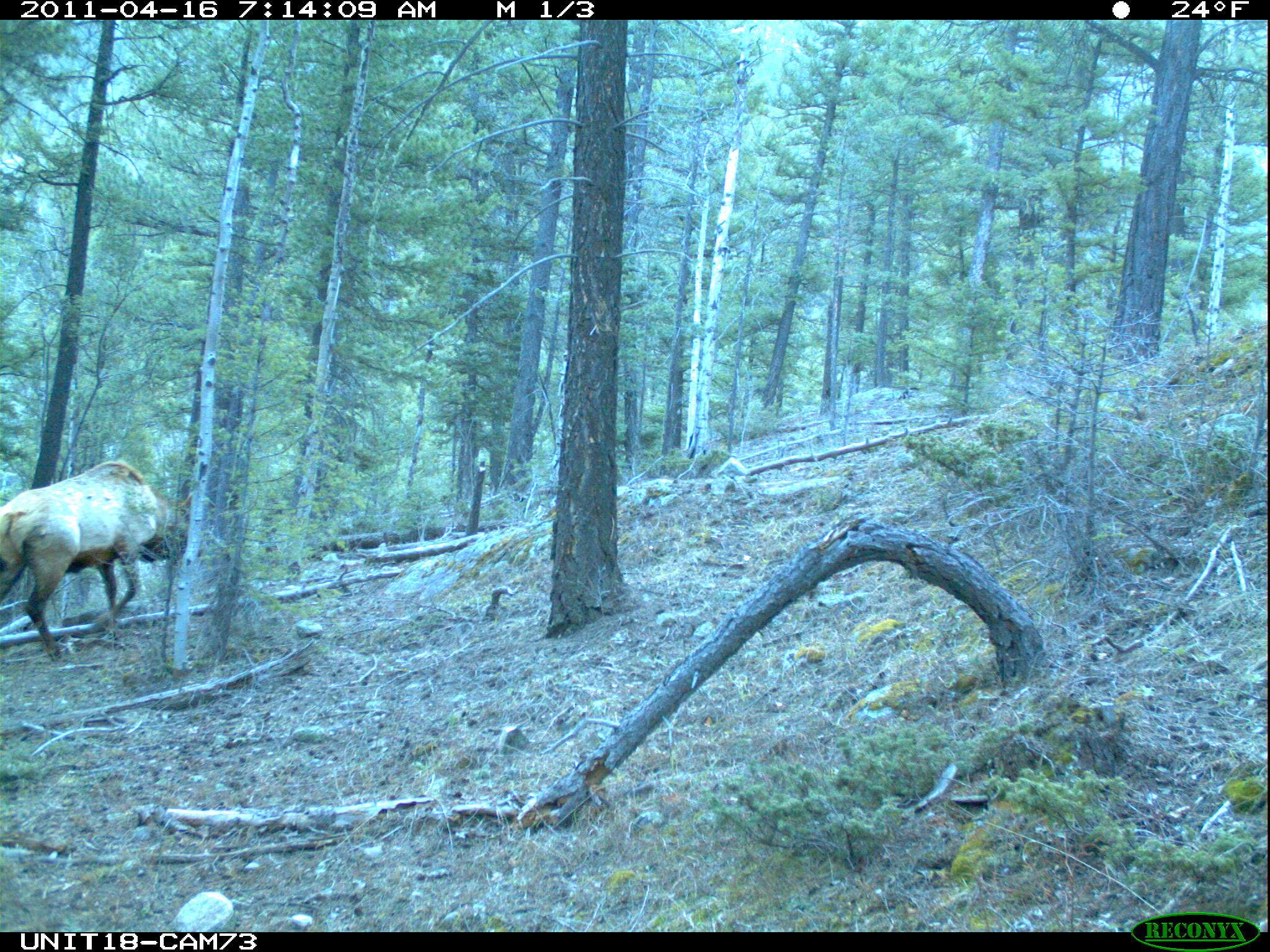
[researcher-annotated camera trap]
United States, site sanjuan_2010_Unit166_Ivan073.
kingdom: Animalia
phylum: Chordata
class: Mammalia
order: Artiodactyla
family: Cervidae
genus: Cervus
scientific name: Cervus elaphus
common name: red deer